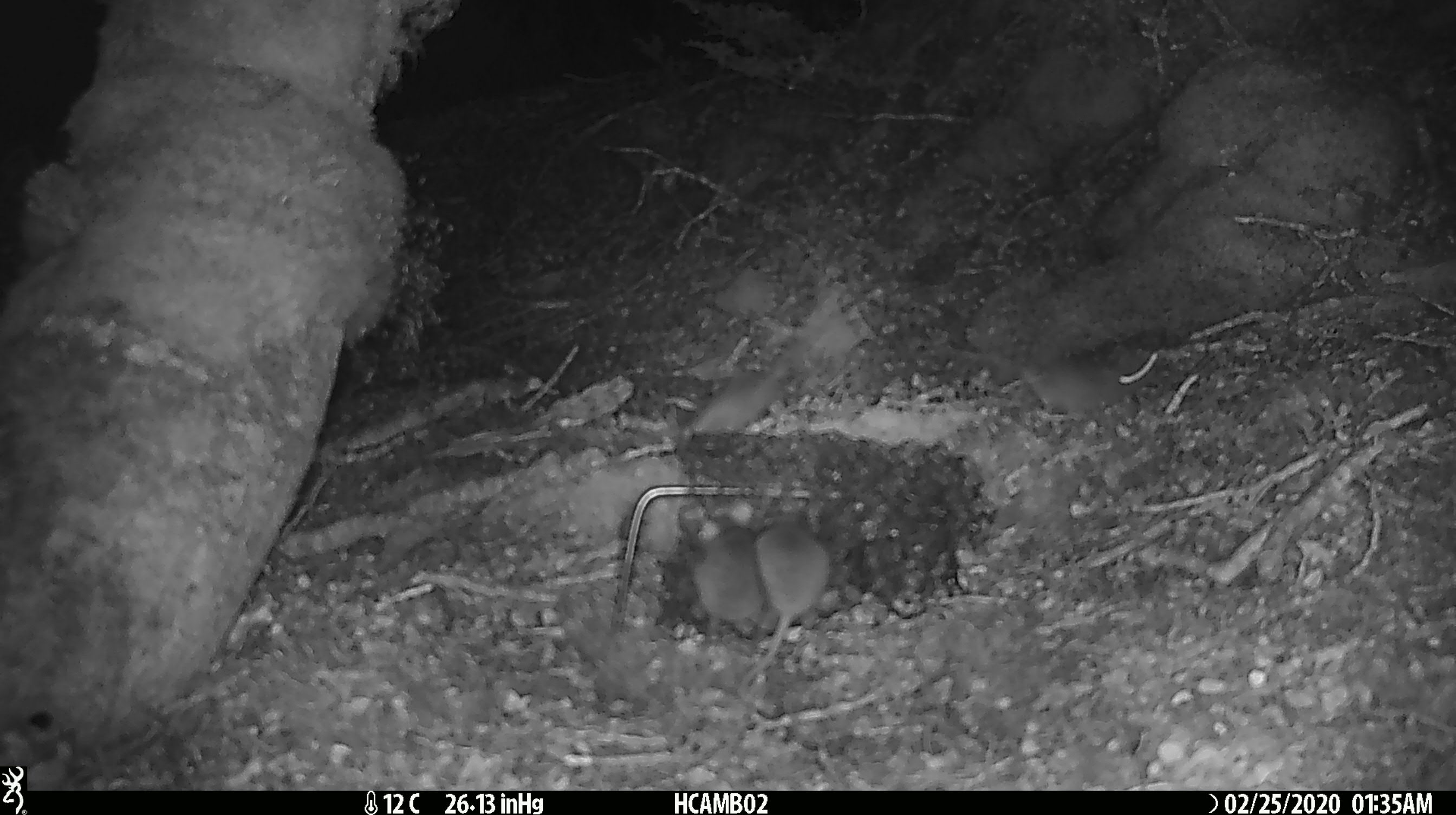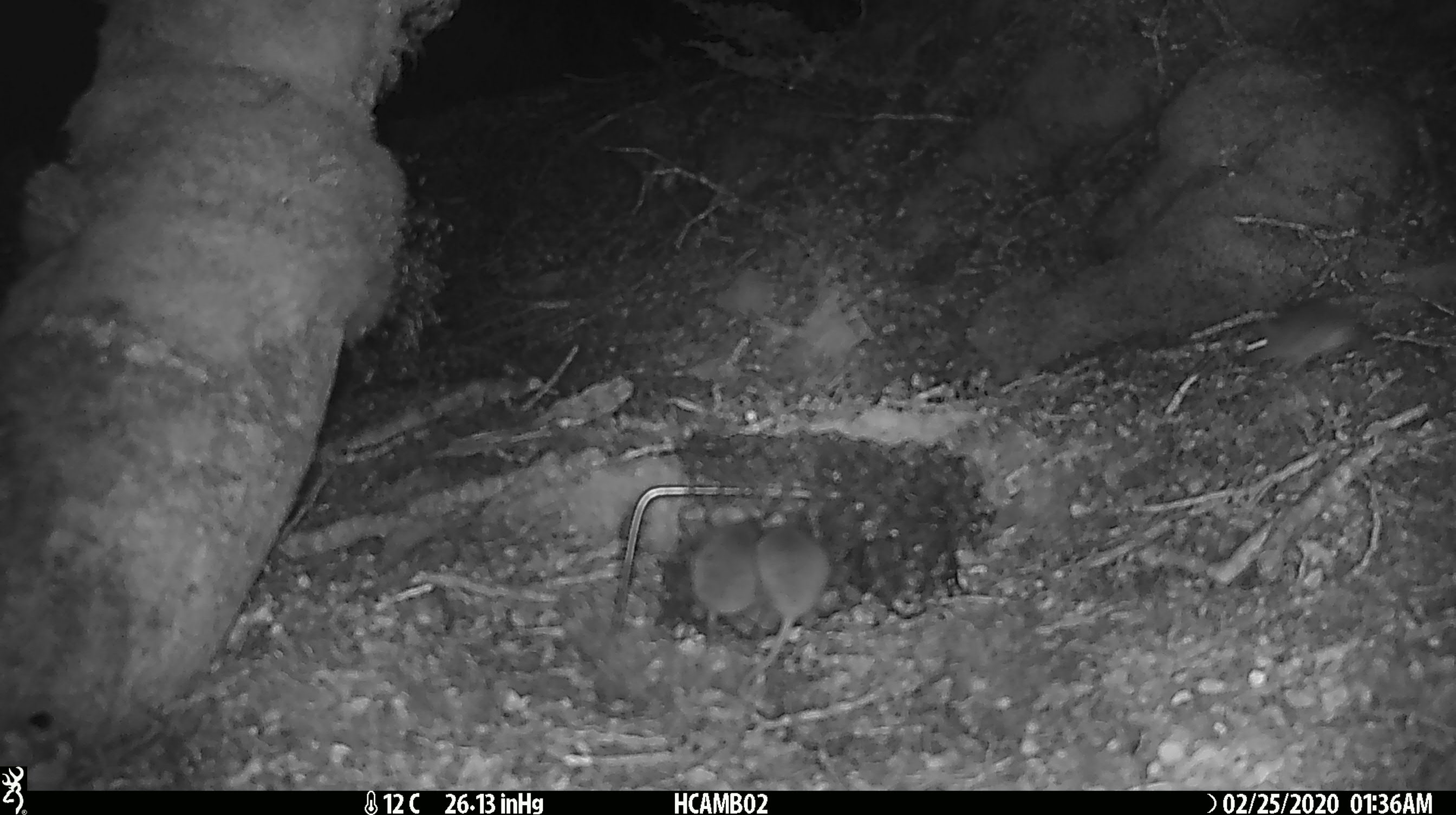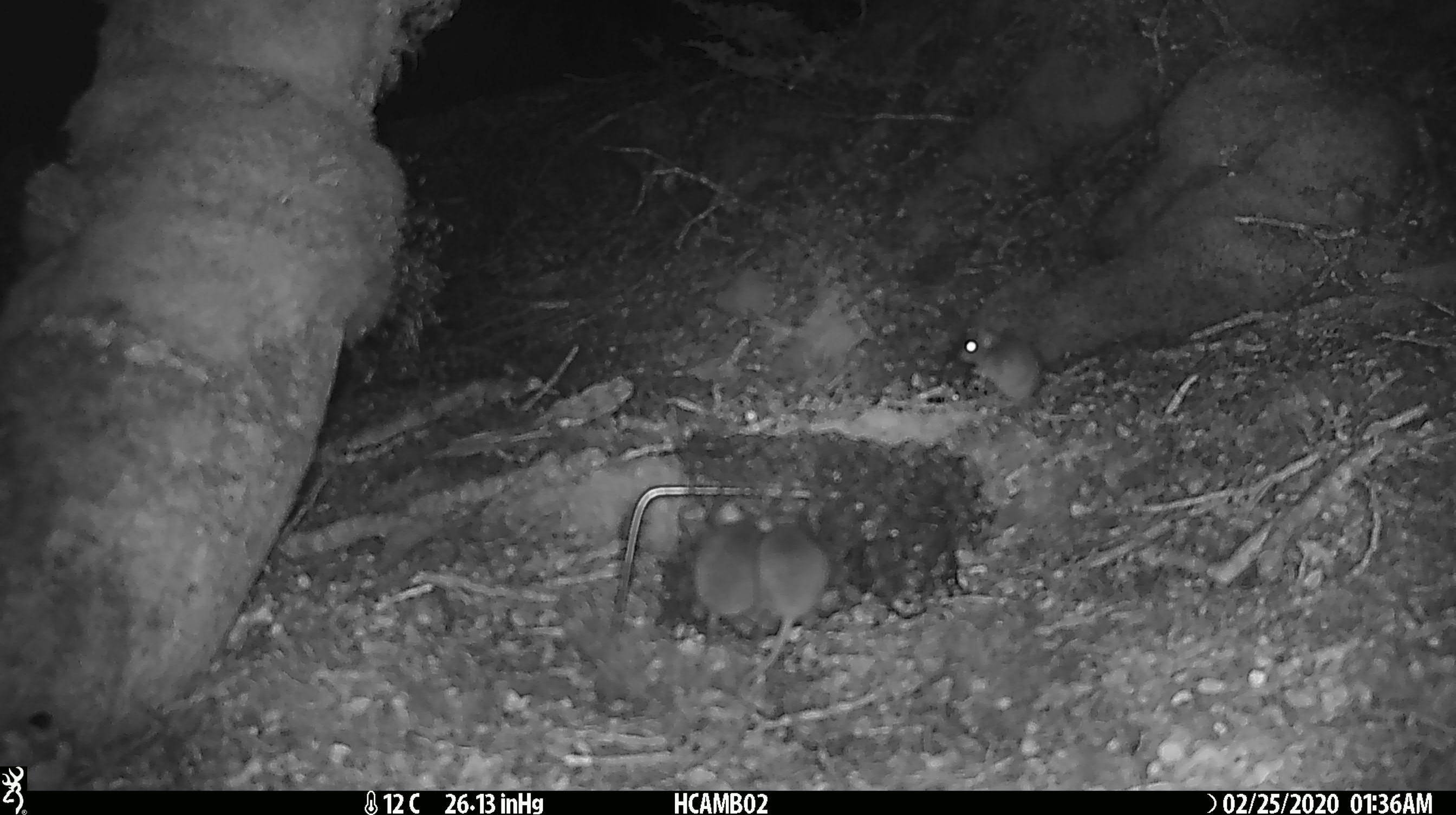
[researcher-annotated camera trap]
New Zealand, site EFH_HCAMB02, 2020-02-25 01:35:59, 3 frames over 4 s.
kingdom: Animalia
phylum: Chordata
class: Mammalia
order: Rodentia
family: Muridae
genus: Mus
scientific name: Mus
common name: mouse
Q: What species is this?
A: Mouse (Mus).